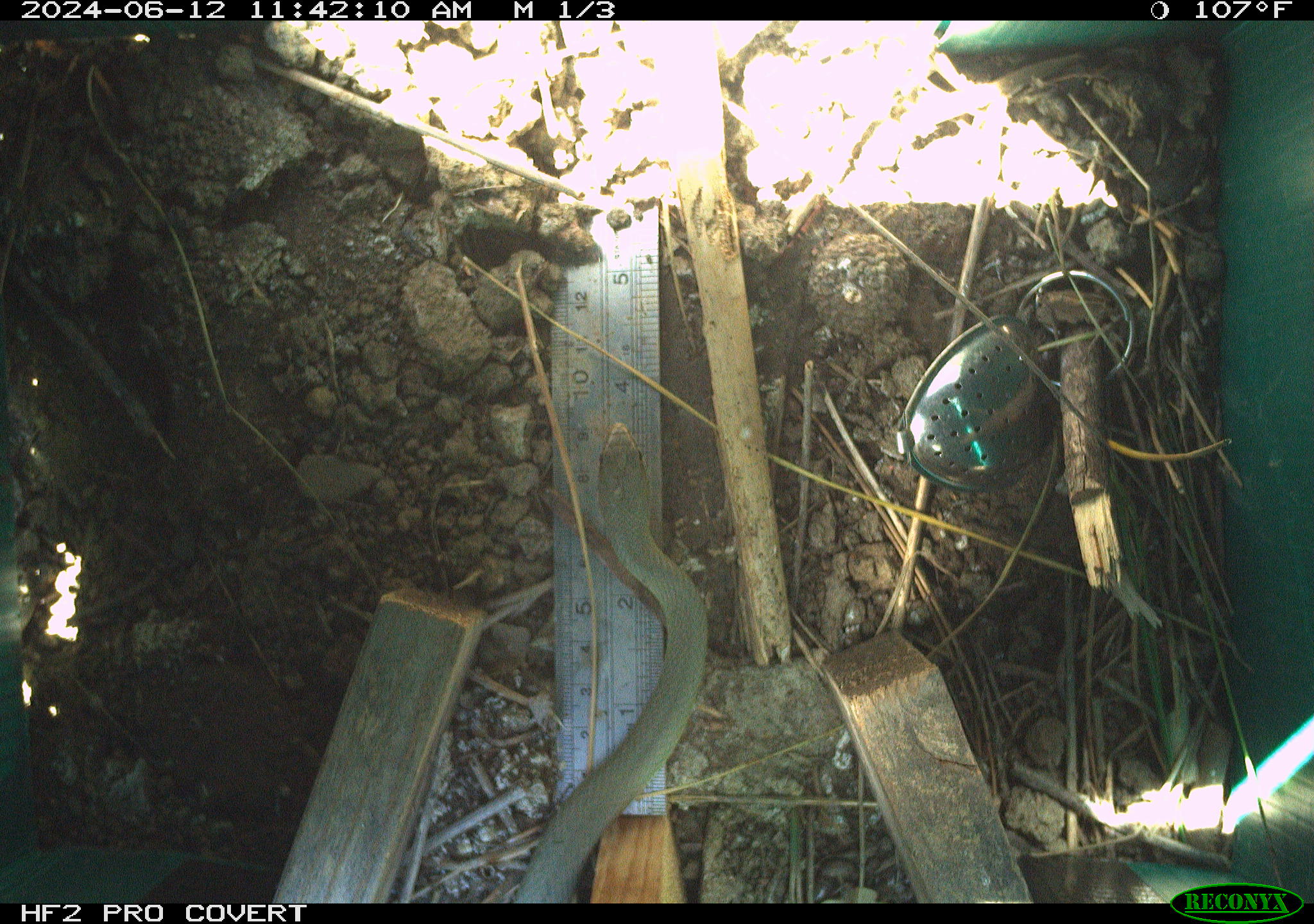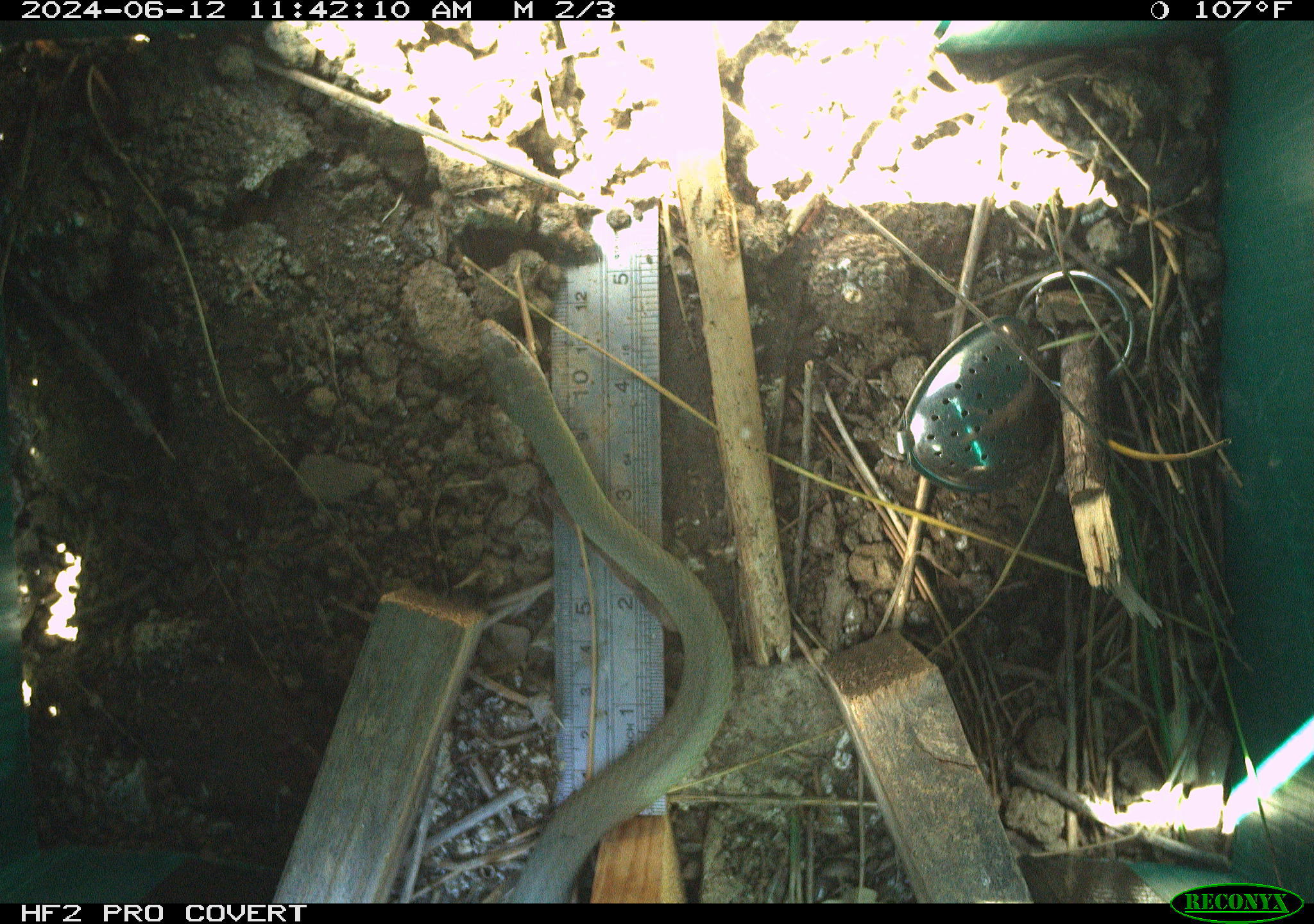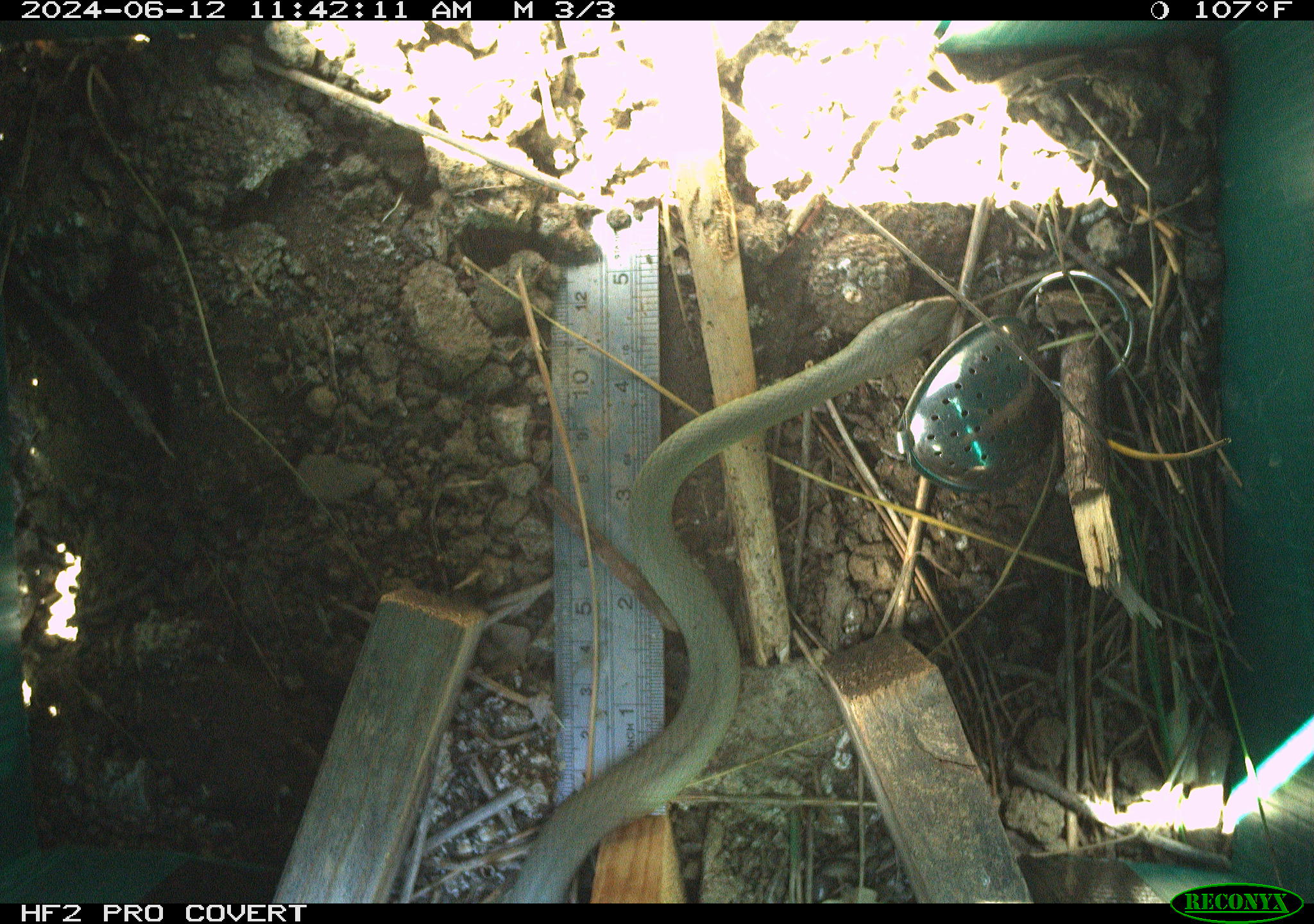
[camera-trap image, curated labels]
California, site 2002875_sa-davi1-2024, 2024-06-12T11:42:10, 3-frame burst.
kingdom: Animalia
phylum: Chordata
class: Reptilia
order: Squamata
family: Colubridae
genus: Coluber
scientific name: Coluber constrictor mormon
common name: western yellow-bellied racer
Western yellow-bellied racer (Coluber constrictor mormon).